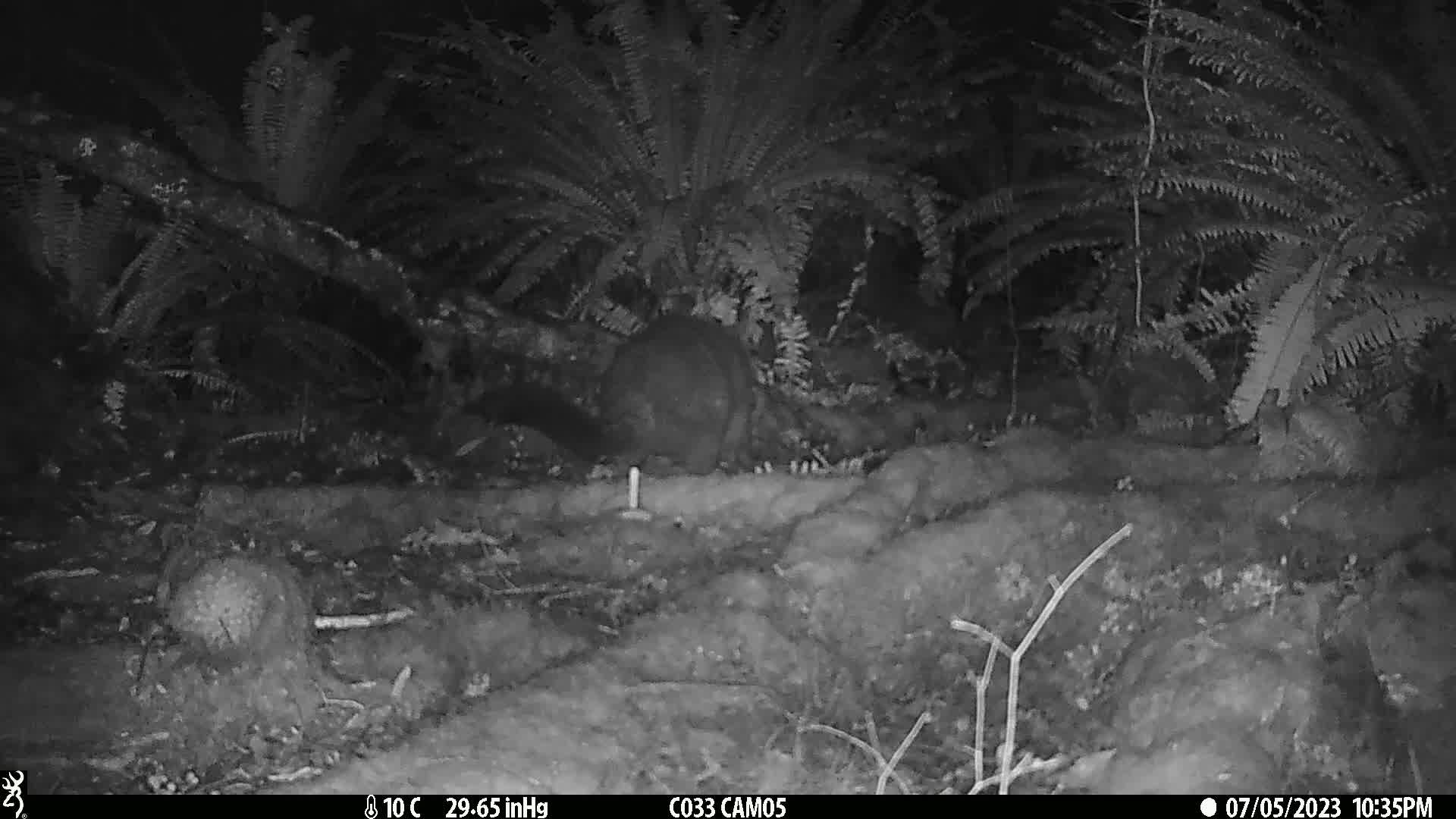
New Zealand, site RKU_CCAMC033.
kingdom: Animalia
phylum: Chordata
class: Mammalia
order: Diprotodontia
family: Phalangeridae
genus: Trichosurus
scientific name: Trichosurus vulpecula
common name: common brushtail possum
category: possum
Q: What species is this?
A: Possum (common brushtail possum) (Trichosurus vulpecula).